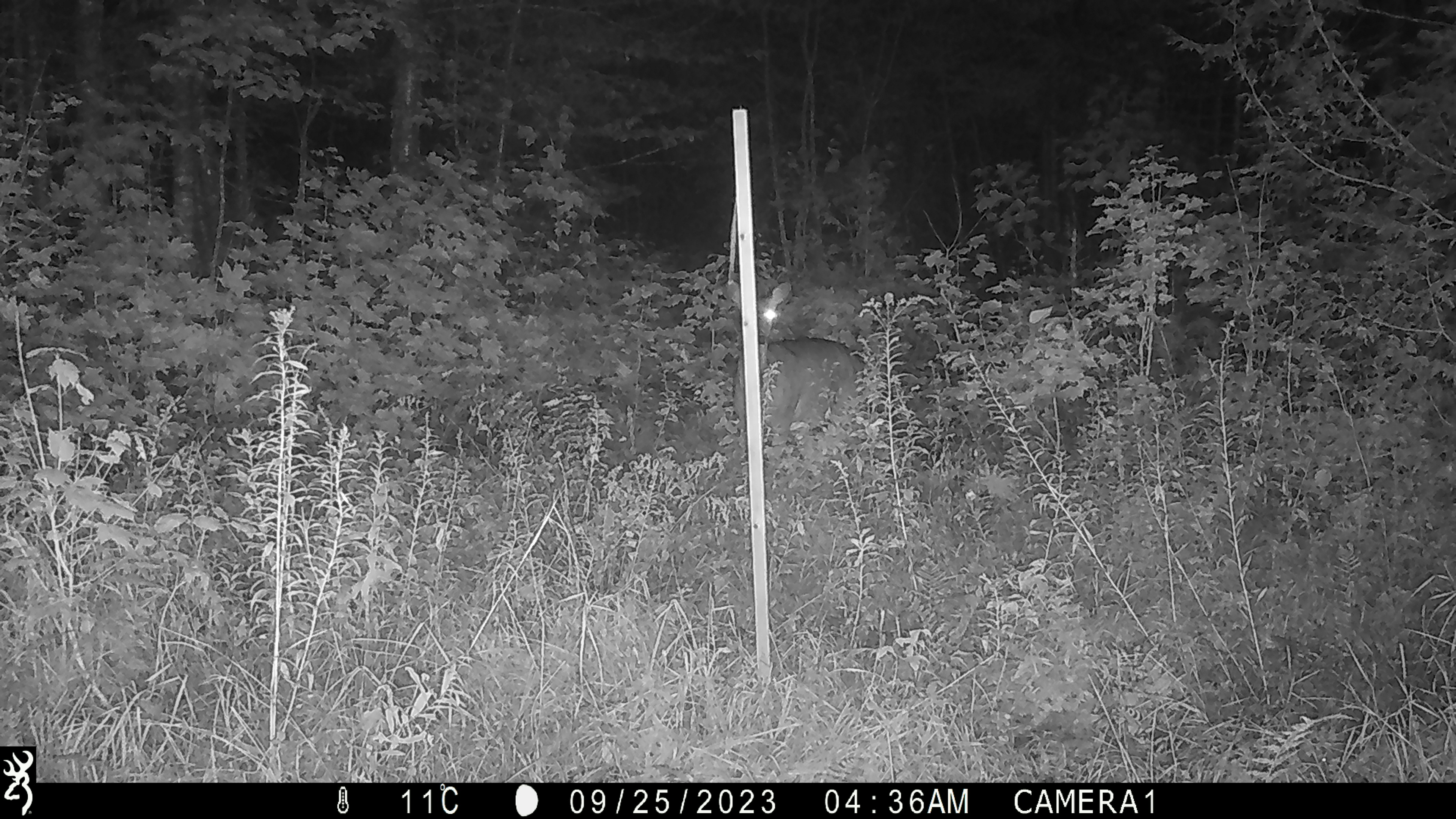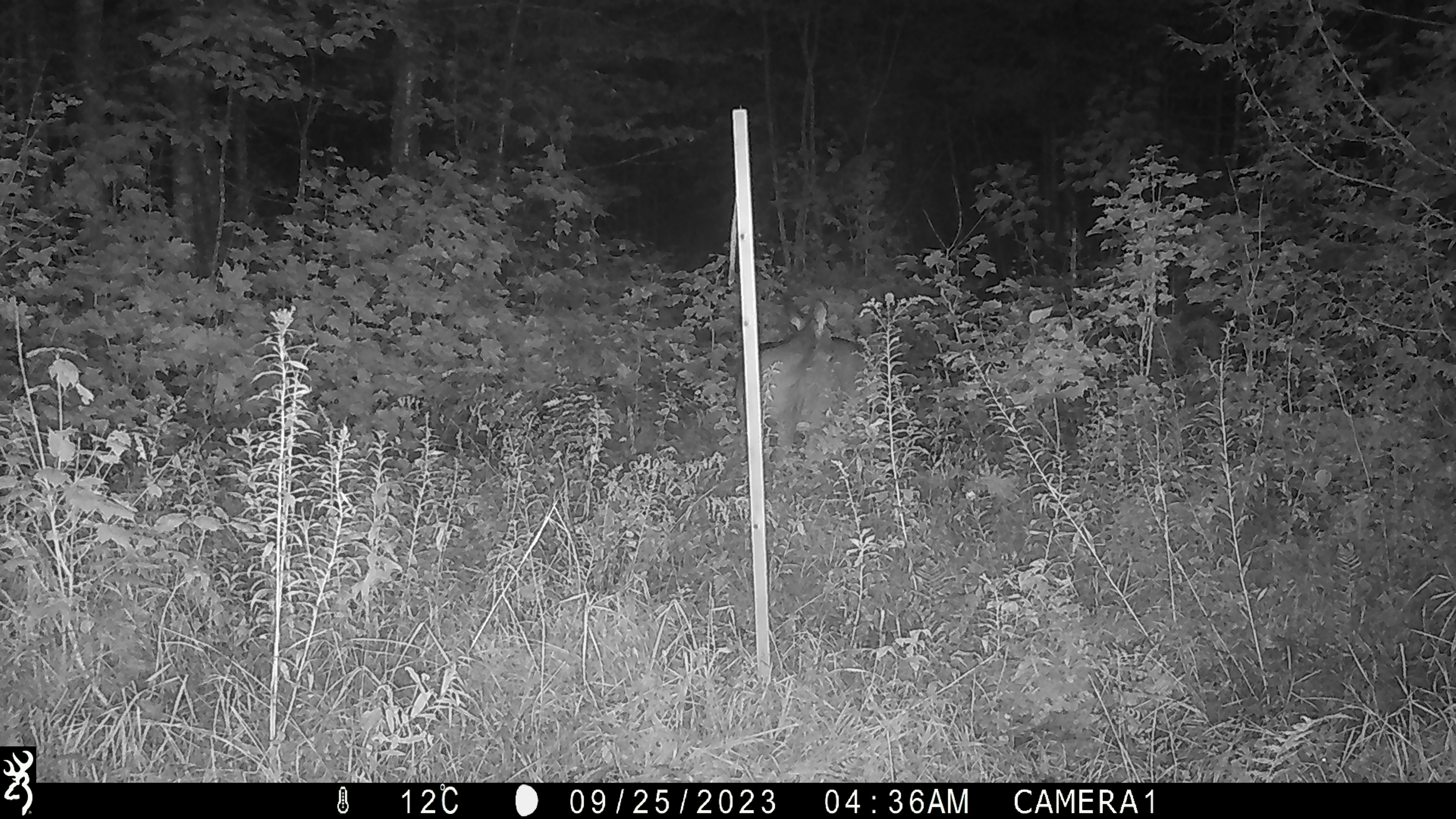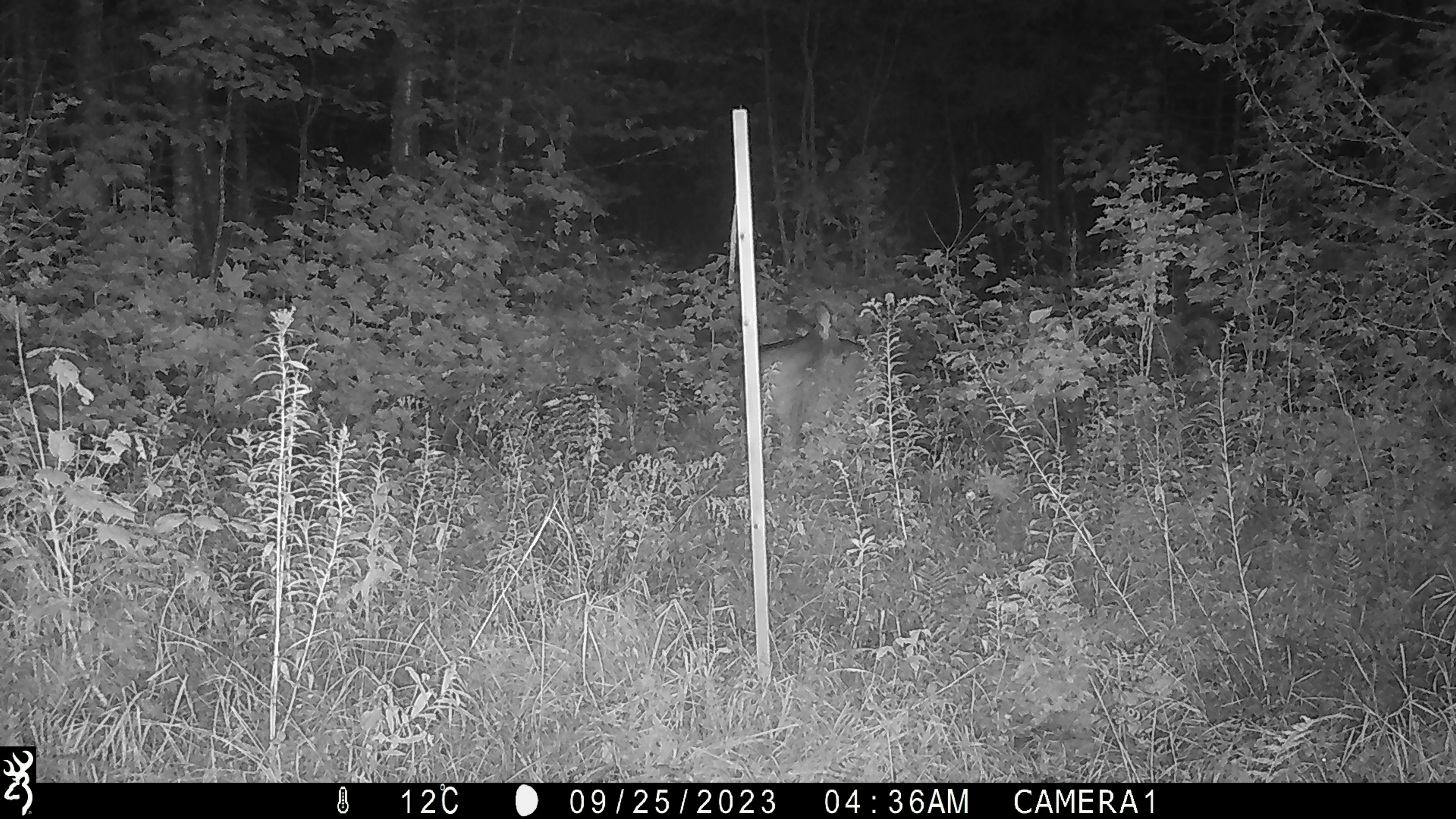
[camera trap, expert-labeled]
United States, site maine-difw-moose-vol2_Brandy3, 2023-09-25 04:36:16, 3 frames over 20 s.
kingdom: Animalia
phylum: Chordata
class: Mammalia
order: Artiodactyla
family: Cervidae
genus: Odocoileus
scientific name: Odocoileus virginianus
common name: white-tailed deer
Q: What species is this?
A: White-tailed deer (Odocoileus virginianus).